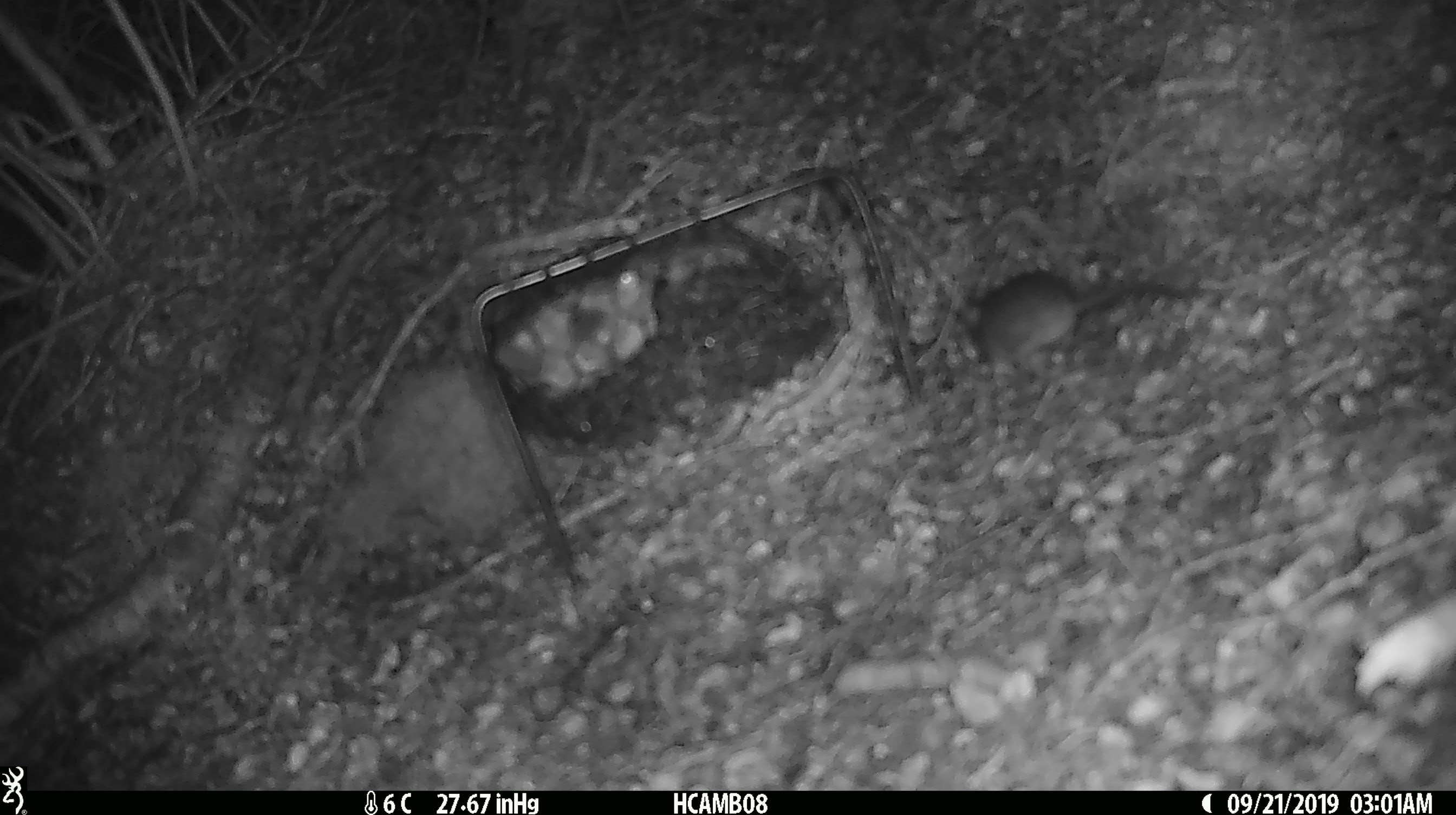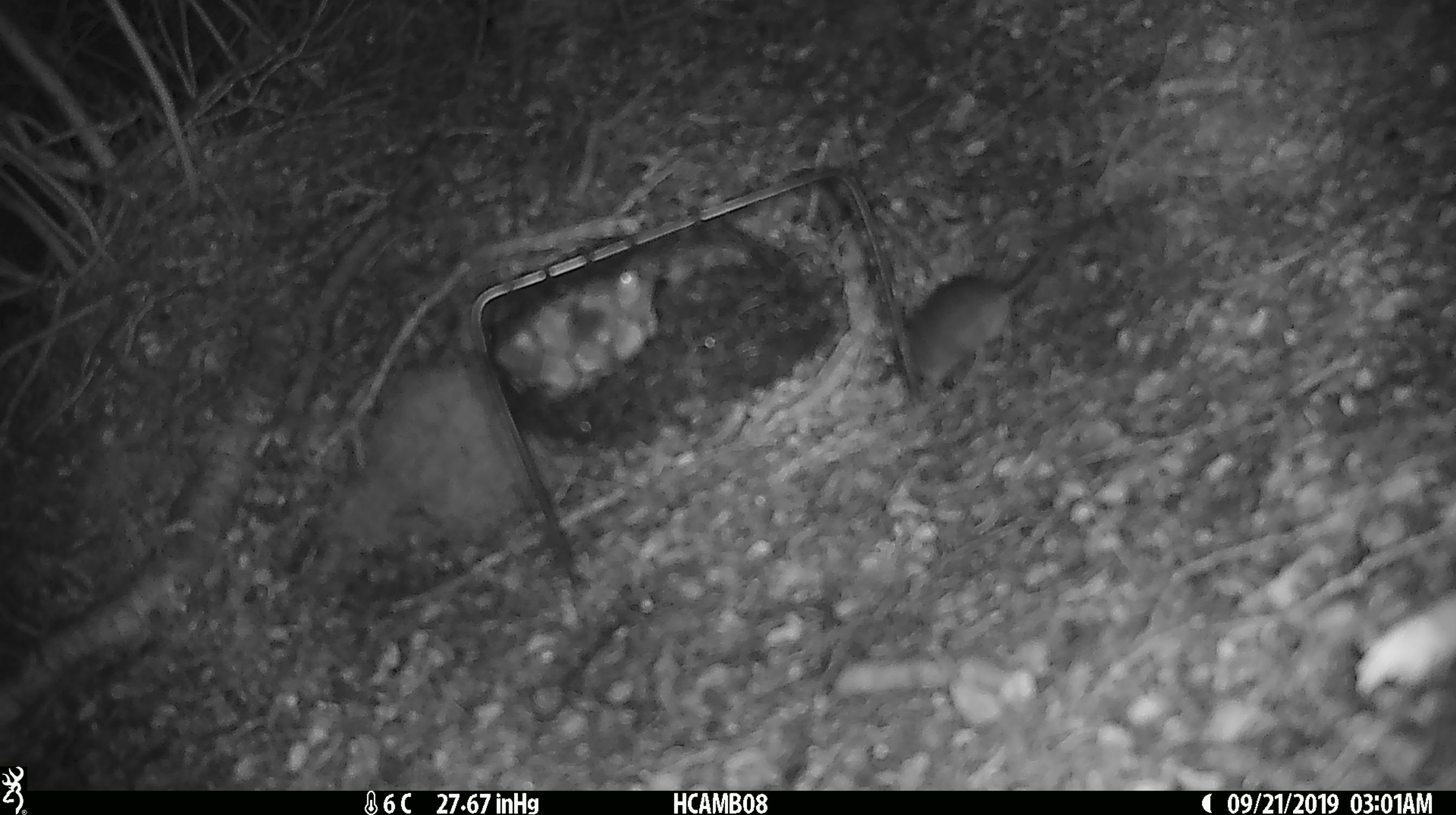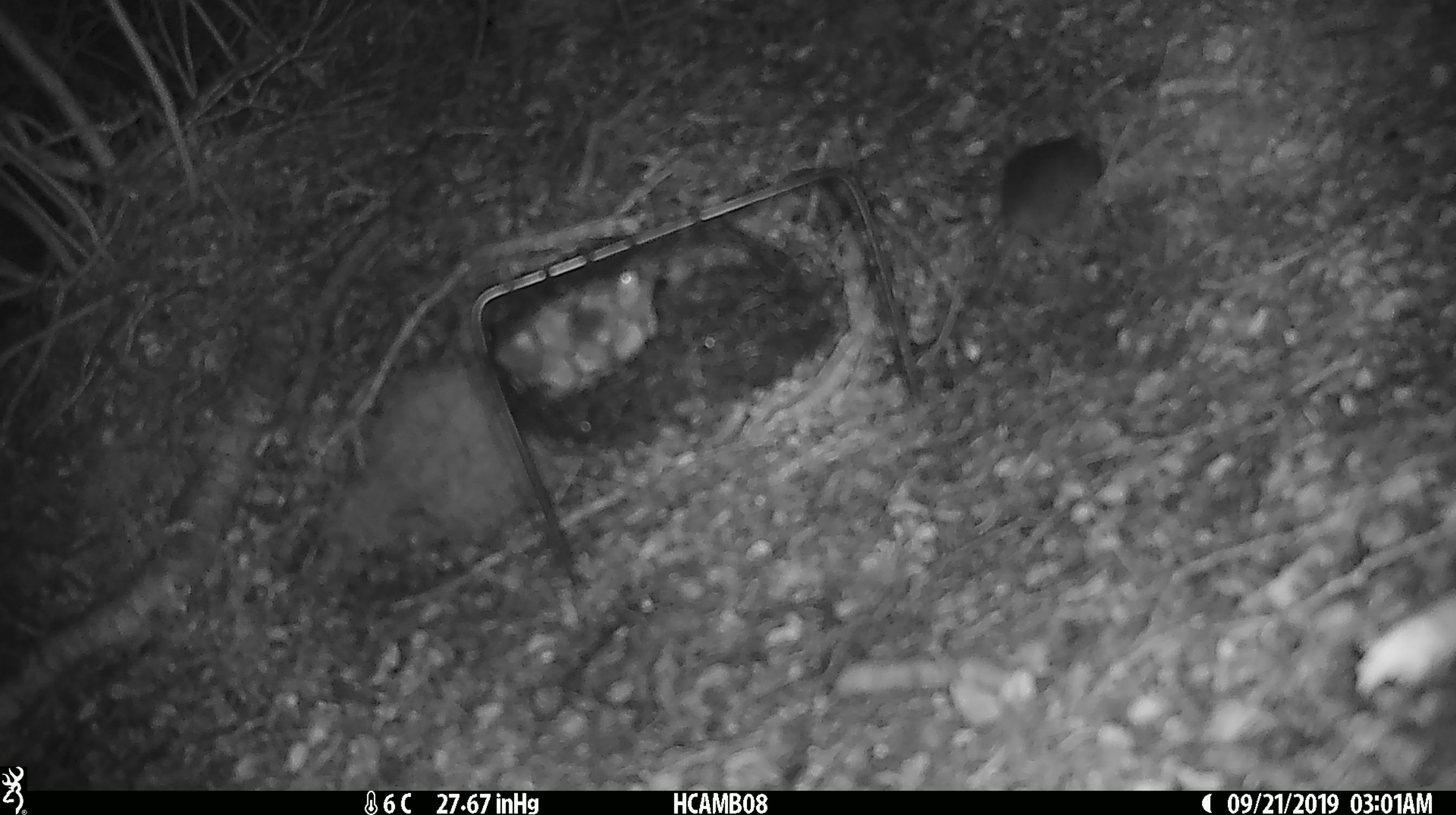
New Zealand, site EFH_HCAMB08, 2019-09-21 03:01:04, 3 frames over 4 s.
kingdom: Animalia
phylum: Chordata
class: Mammalia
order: Rodentia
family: Muridae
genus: Mus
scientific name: Mus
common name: mouse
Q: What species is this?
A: Mouse (Mus).